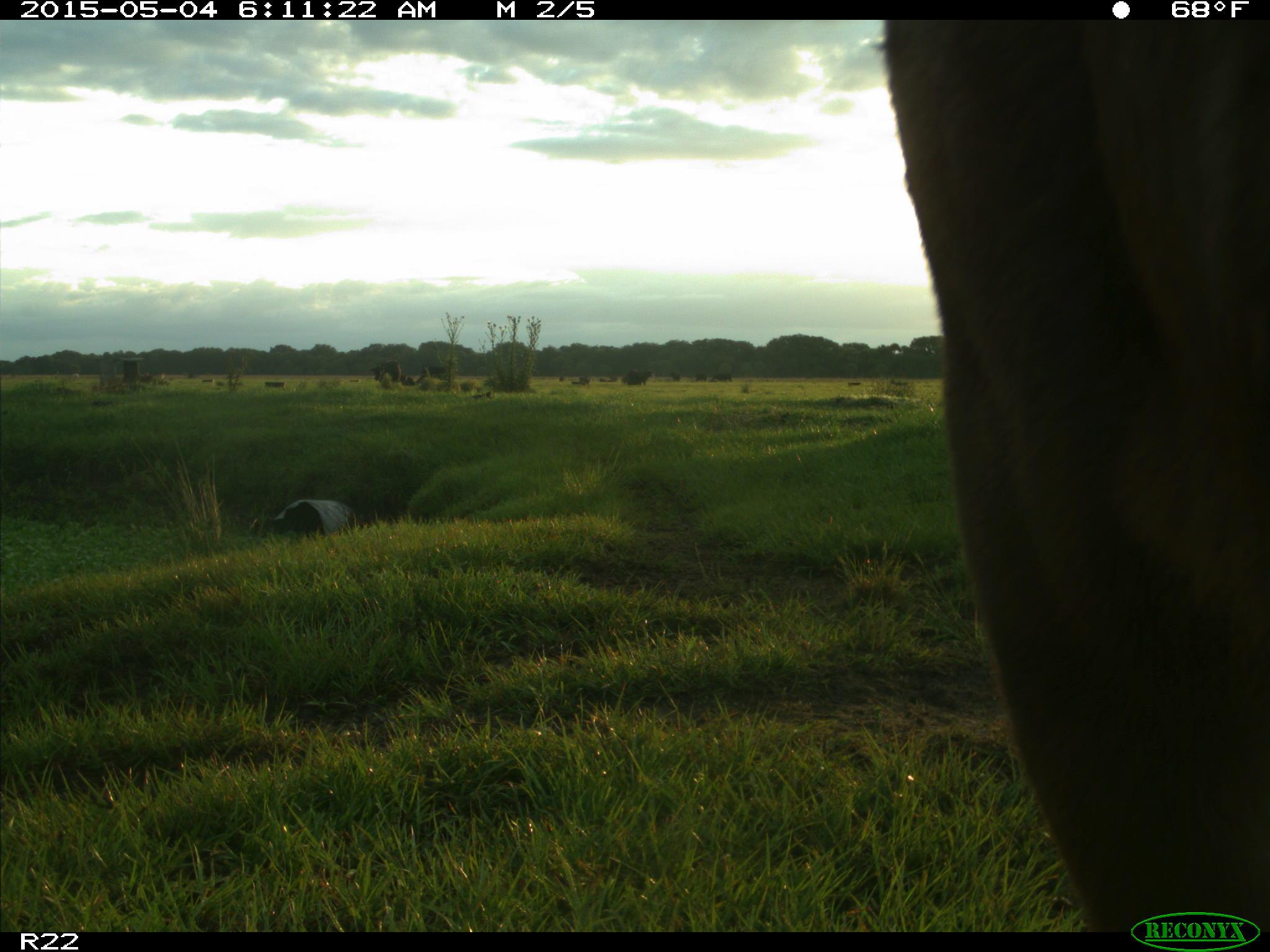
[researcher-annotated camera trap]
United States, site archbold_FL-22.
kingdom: Animalia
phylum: Chordata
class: Mammalia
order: Artiodactyla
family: Bovidae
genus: Bos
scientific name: Bos taurus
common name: domestic cow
Bos taurus (domestic cow).